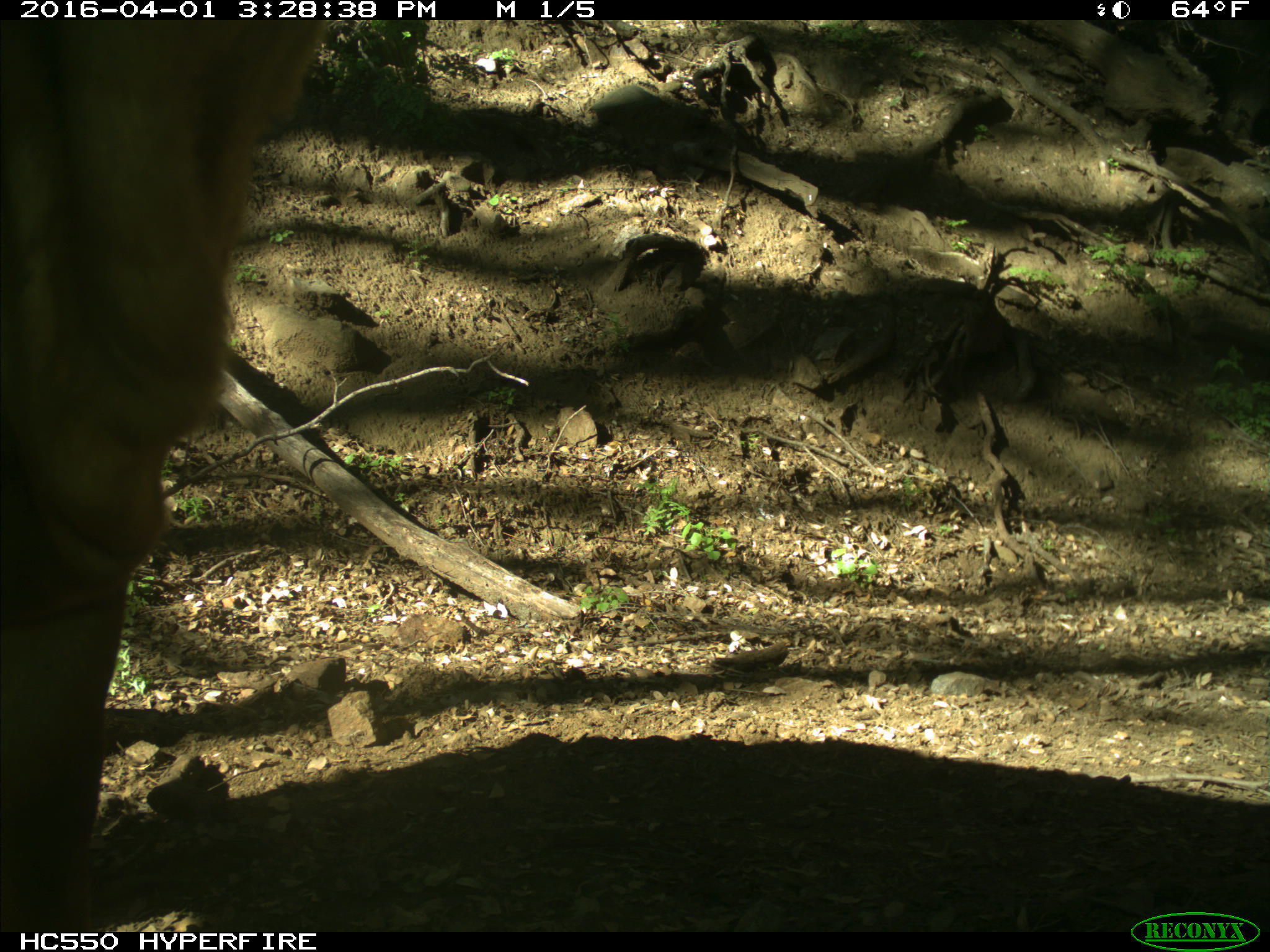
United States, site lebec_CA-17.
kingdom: Animalia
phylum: Chordata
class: Mammalia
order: Artiodactyla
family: Bovidae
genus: Bos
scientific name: Bos taurus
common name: domestic cow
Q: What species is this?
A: Bos taurus (domestic cow).